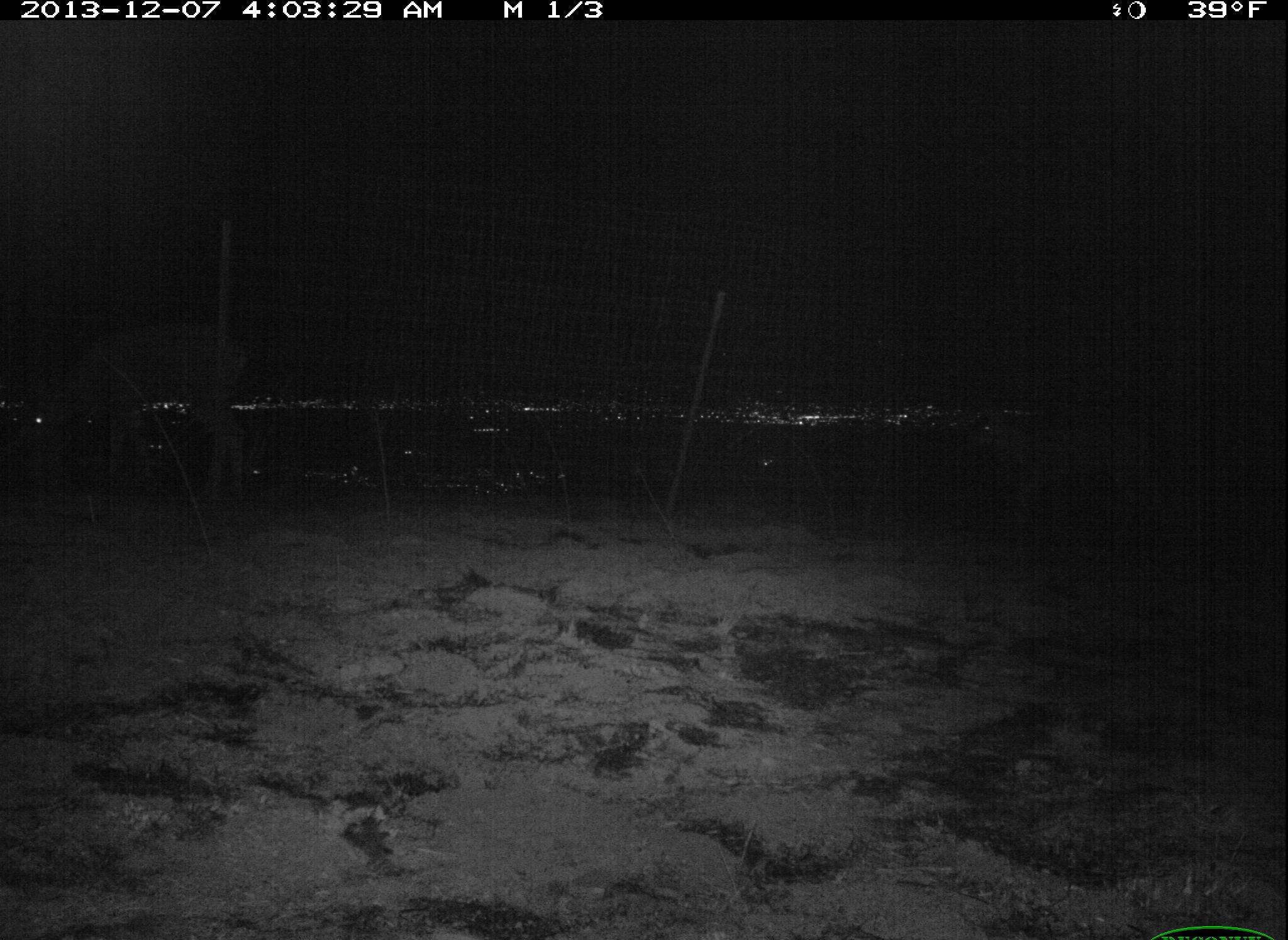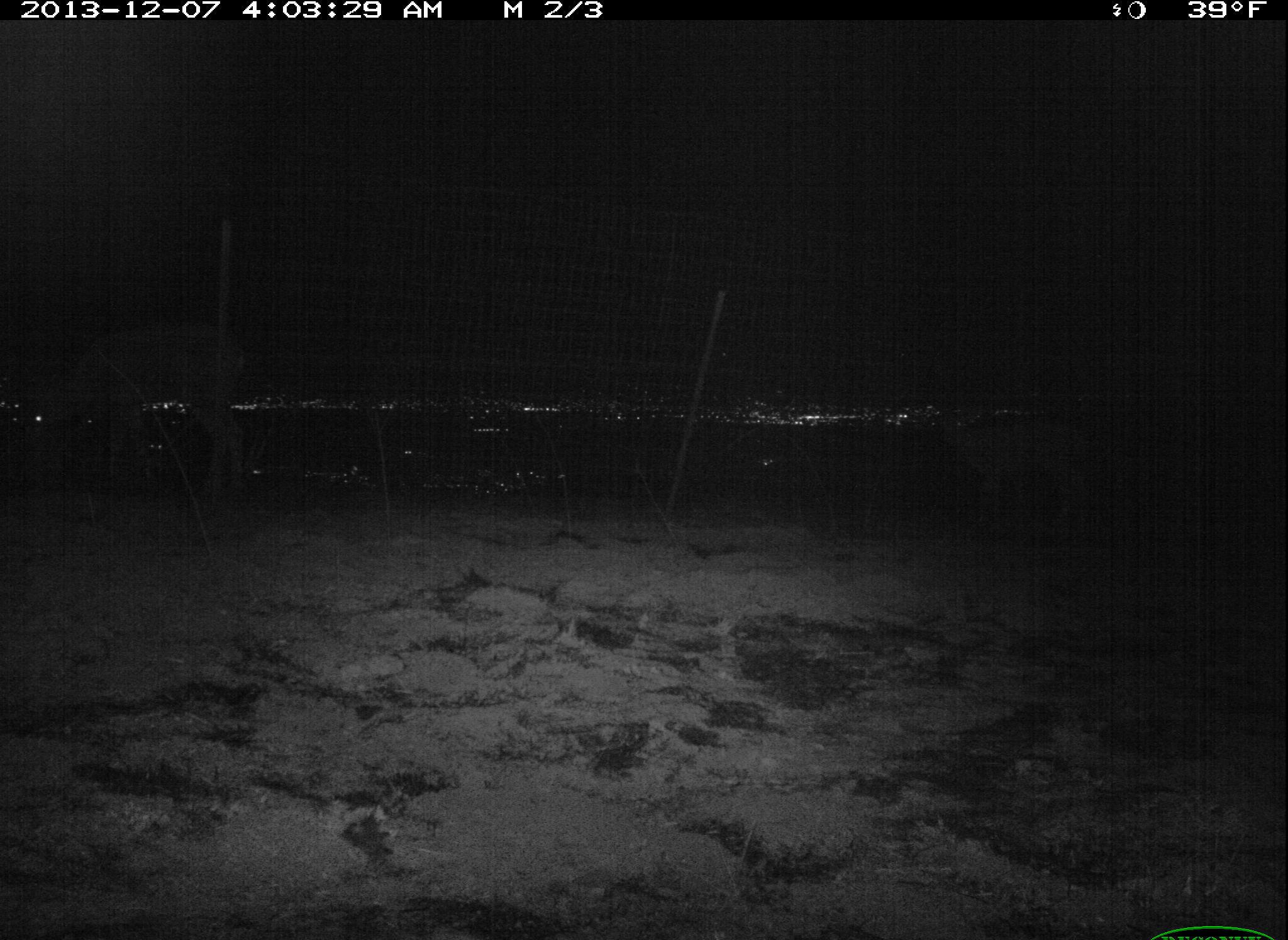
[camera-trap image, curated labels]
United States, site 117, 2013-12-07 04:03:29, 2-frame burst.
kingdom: Animalia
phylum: Chordata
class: Mammalia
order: Artiodactyla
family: Cervidae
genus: Odocoileus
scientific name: Odocoileus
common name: deer